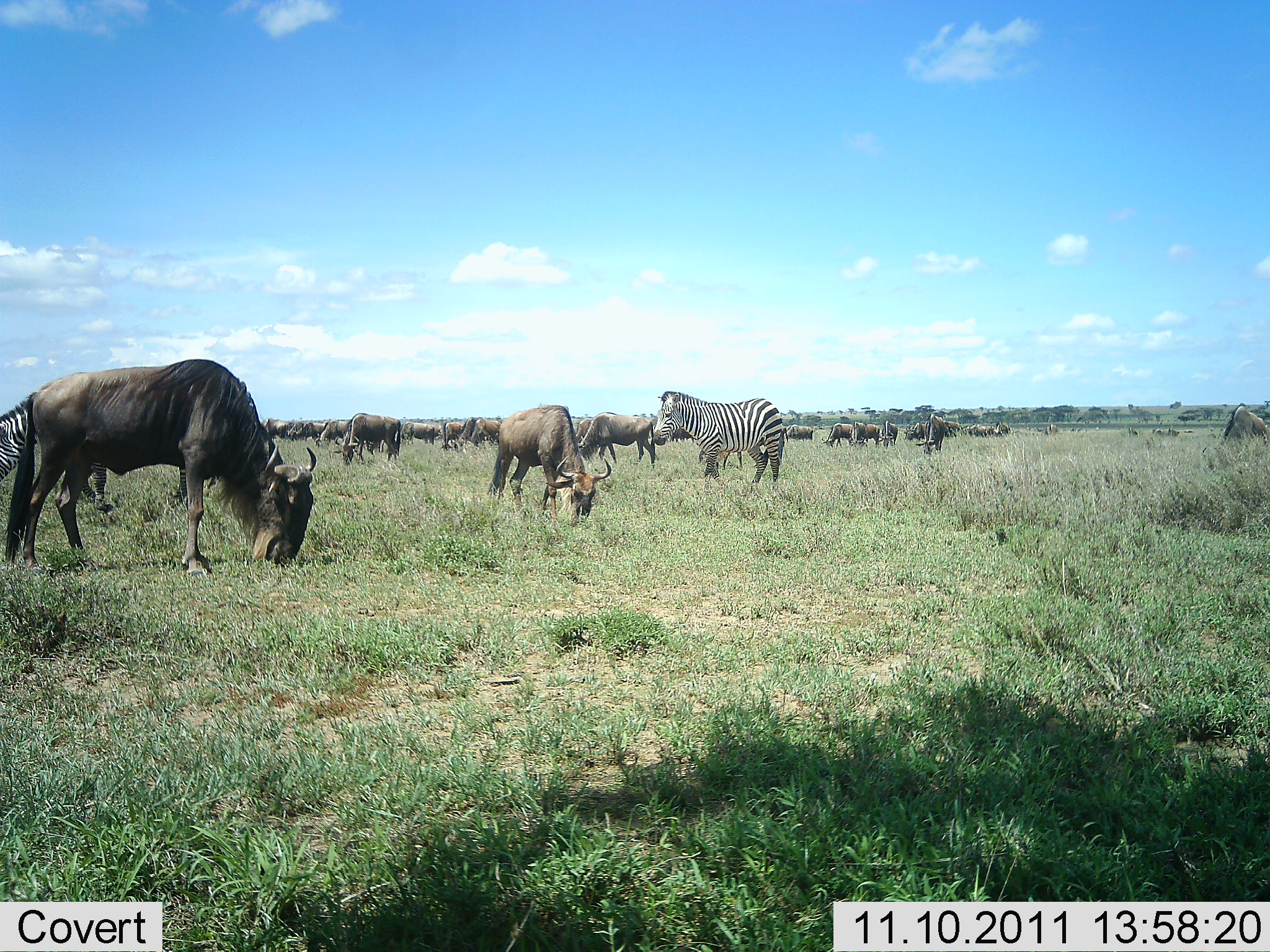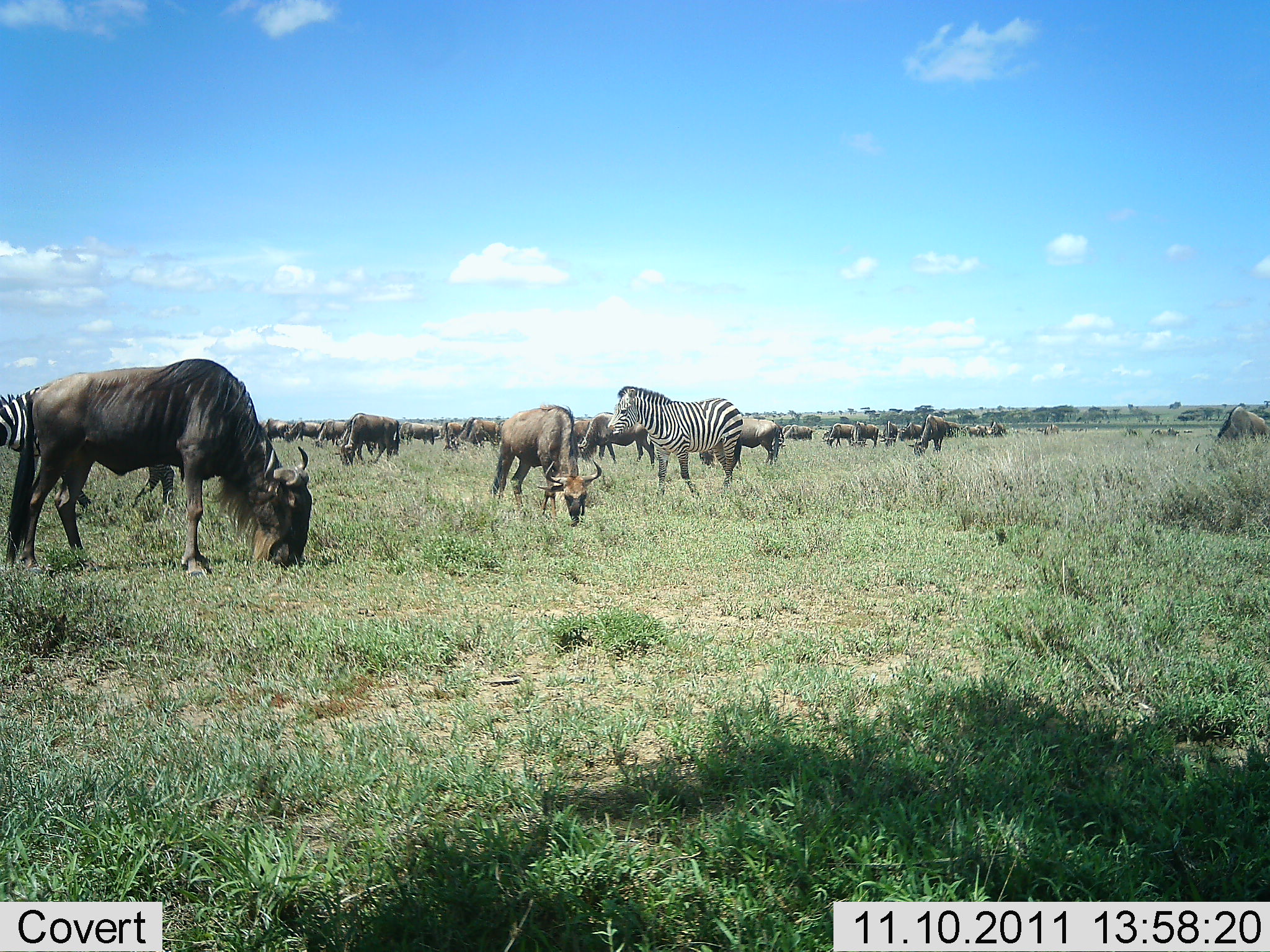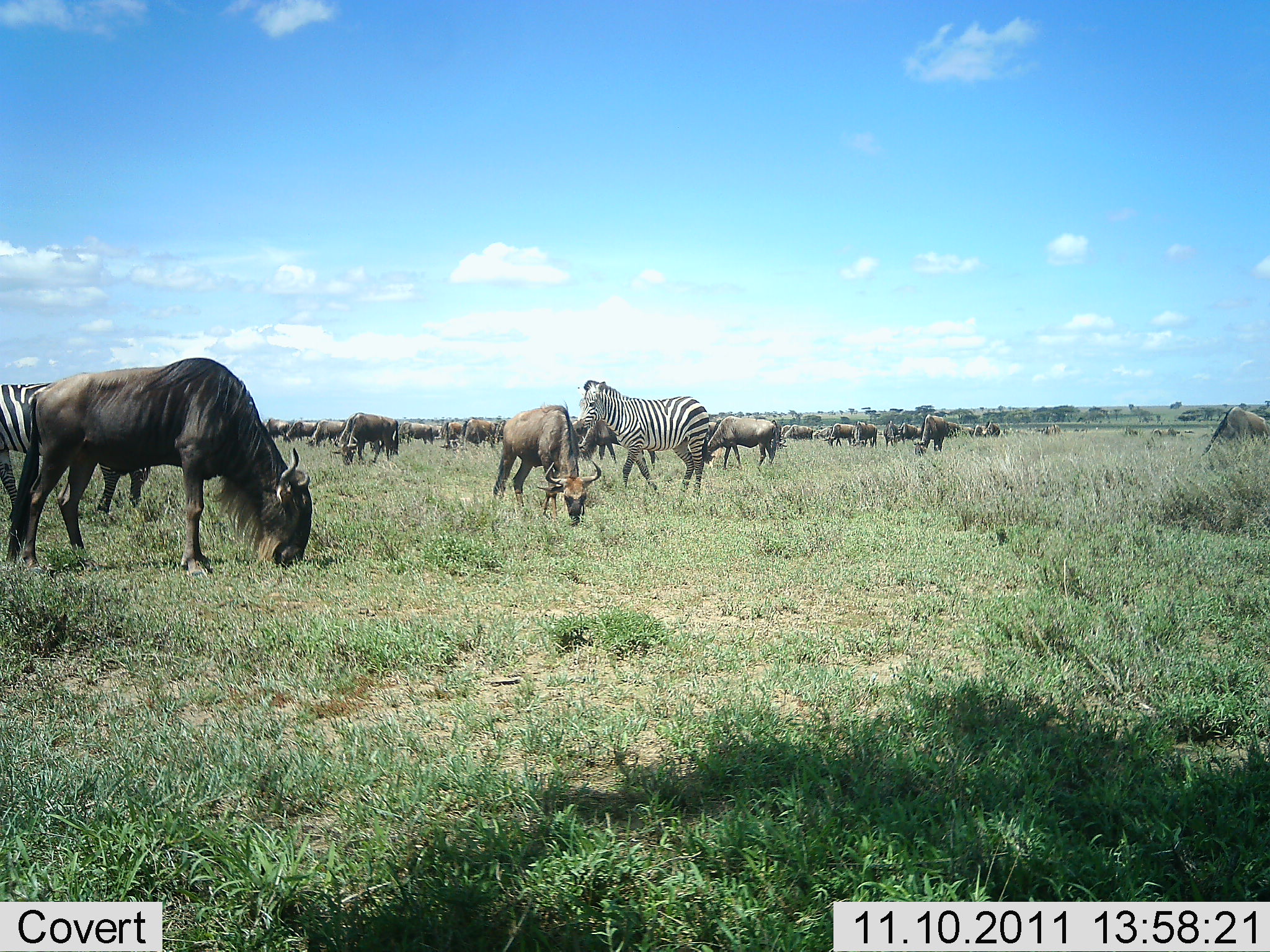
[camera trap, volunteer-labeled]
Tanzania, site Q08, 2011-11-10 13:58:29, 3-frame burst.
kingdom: Animalia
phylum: Chordata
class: Mammalia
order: Artiodactyla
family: Bovidae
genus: Connochaetes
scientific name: Connochaetes taurinus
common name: blue wildebeest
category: wildebeest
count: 11-50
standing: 31%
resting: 0%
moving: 25%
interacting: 0%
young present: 0%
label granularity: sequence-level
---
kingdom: Animalia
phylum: Chordata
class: Mammalia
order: Perissodactyla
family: Equidae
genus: Equus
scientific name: Equus quagga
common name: plains zebra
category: zebra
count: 2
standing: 27%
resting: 0%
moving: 73%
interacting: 0%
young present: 0%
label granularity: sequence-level